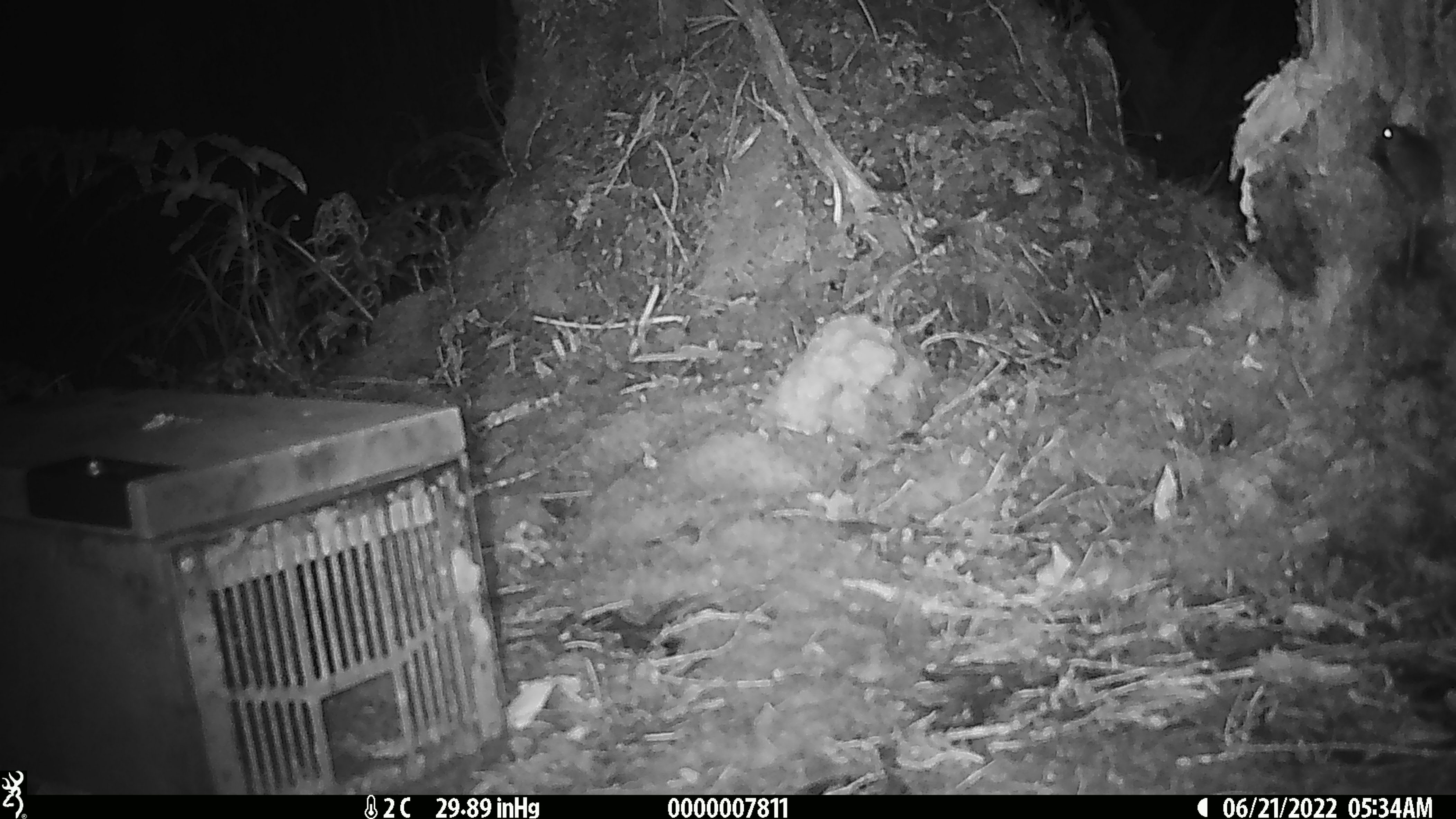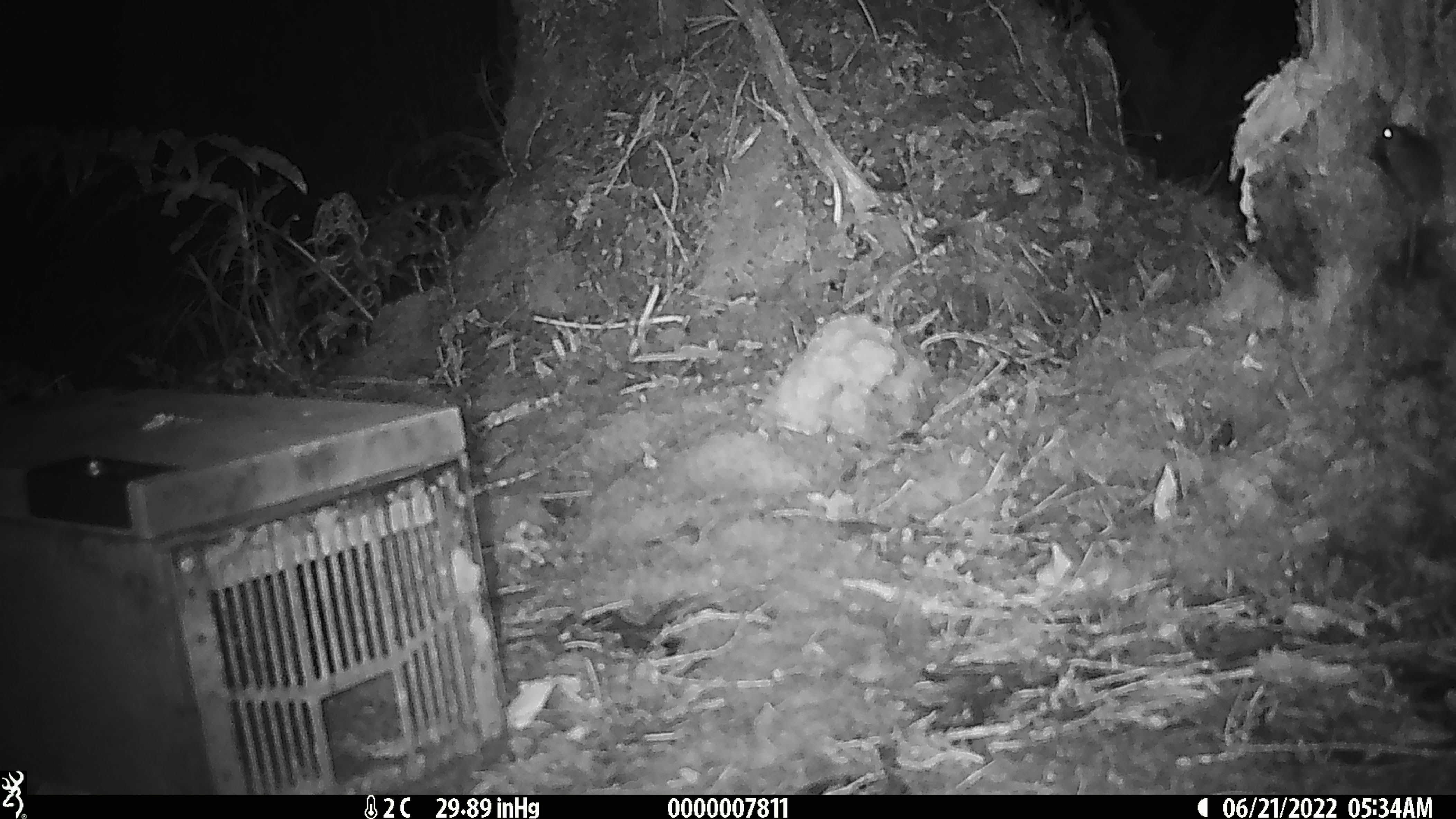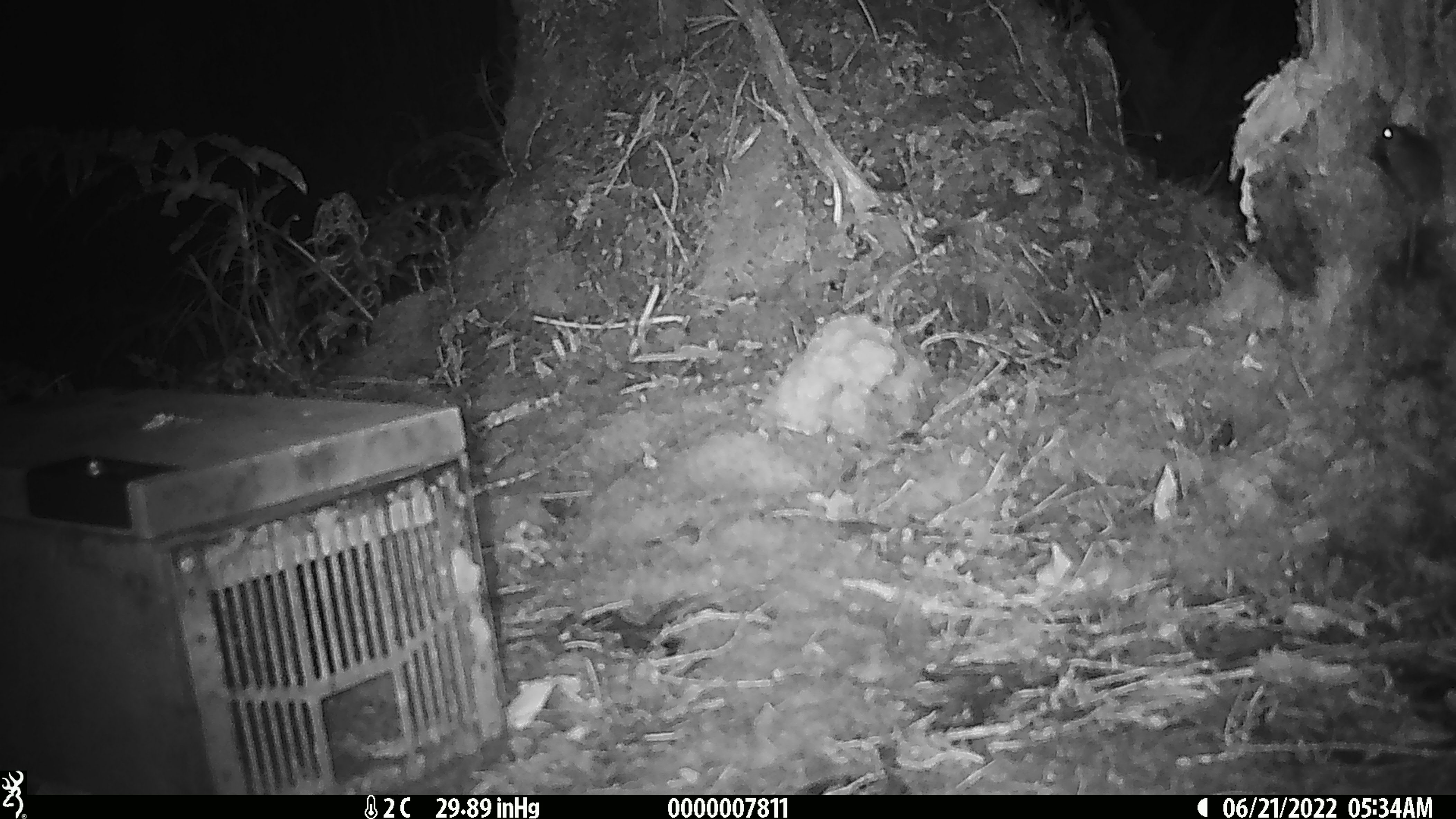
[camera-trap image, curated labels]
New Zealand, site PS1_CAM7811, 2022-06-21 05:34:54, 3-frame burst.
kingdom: Animalia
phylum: Chordata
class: Mammalia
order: Rodentia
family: Muridae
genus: Mus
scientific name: Mus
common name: mouse